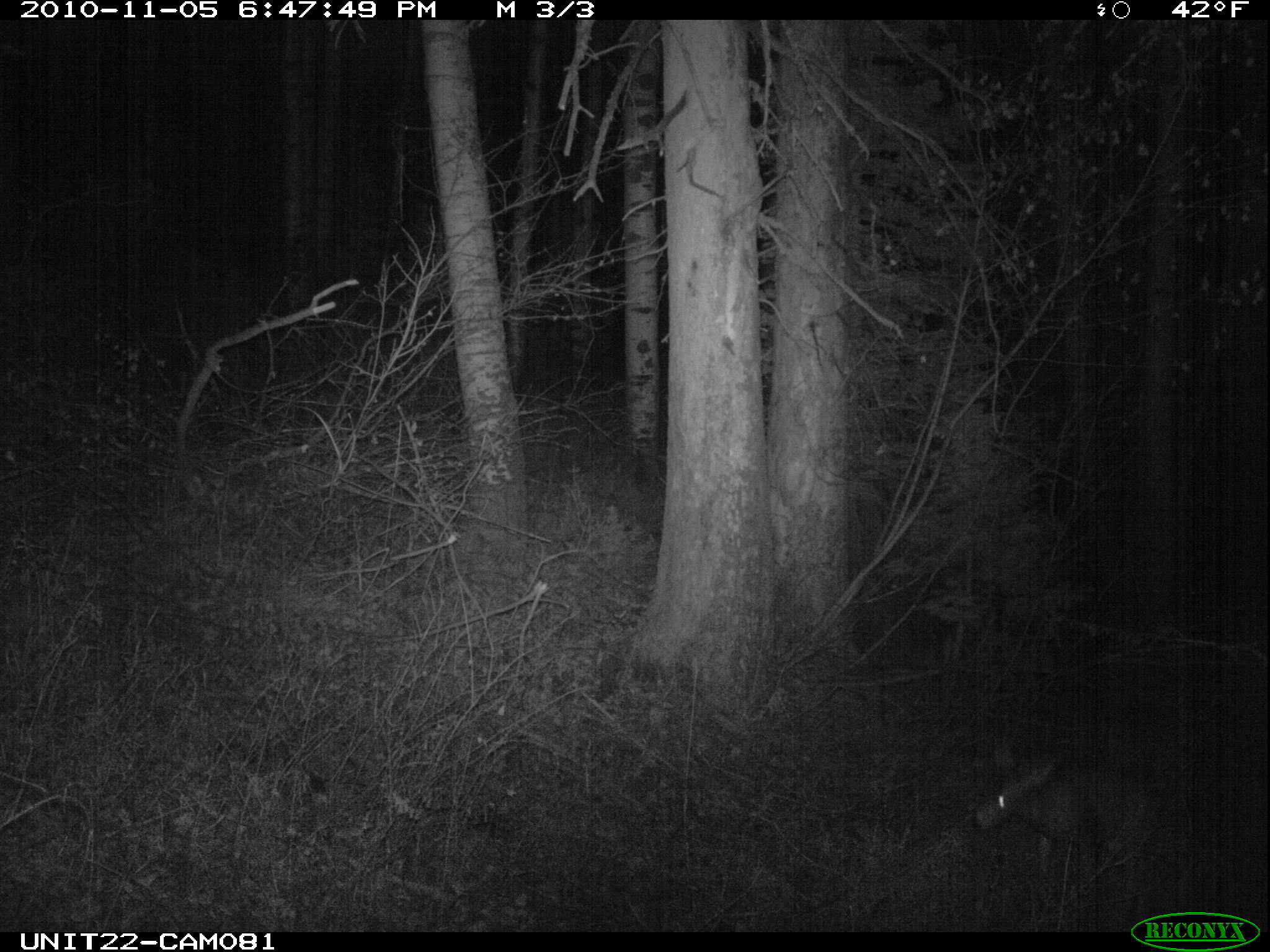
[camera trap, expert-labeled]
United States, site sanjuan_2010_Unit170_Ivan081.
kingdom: Animalia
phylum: Chordata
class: Mammalia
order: Artiodactyla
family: Cervidae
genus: Odocoileus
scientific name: Odocoileus hemionus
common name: mule deer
Odocoileus hemionus (mule deer).